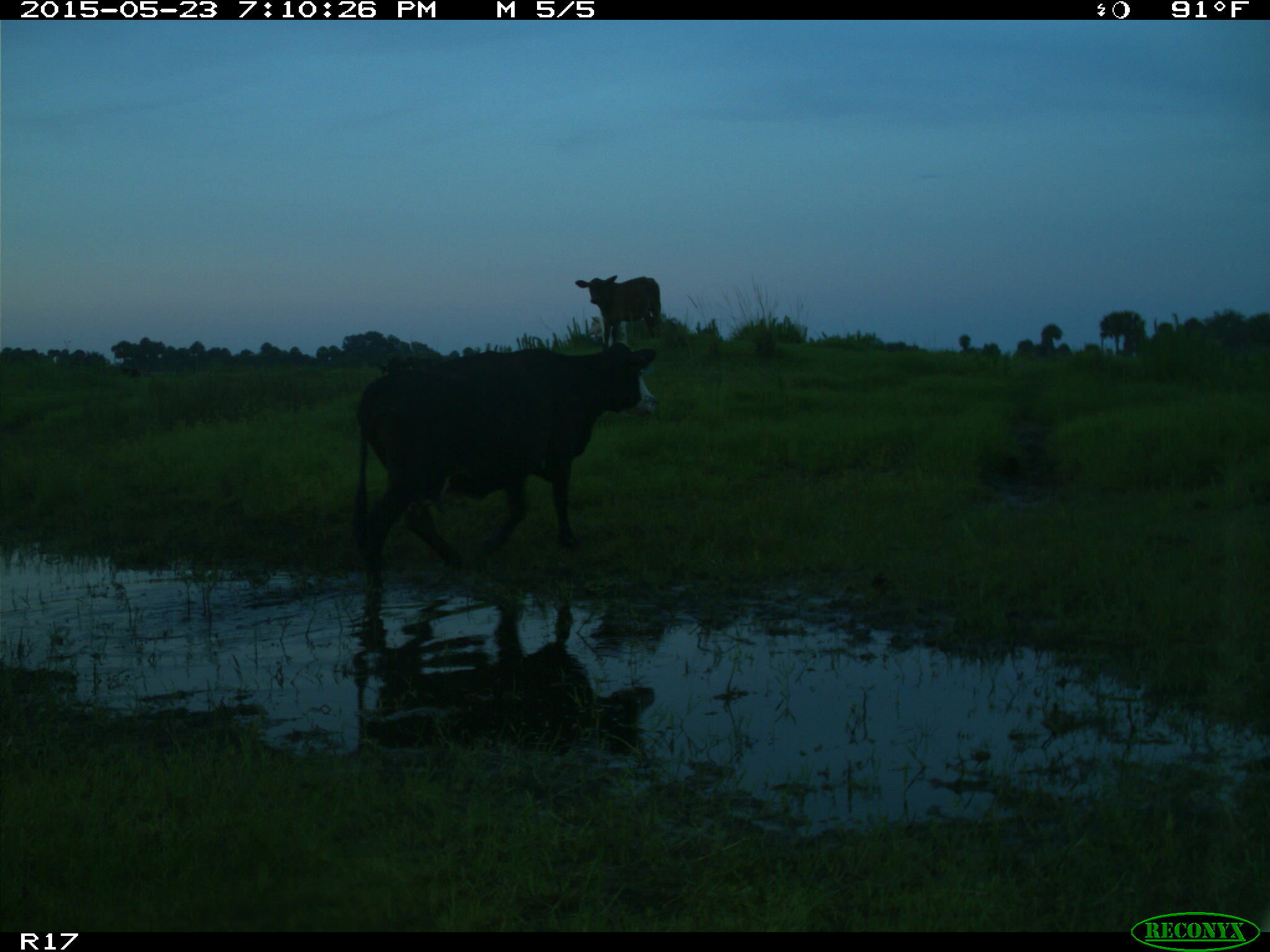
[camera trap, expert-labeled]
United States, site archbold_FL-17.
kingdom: Animalia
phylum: Chordata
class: Mammalia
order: Artiodactyla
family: Bovidae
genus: Bos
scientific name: Bos taurus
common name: domestic cow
Bos taurus (domestic cow).